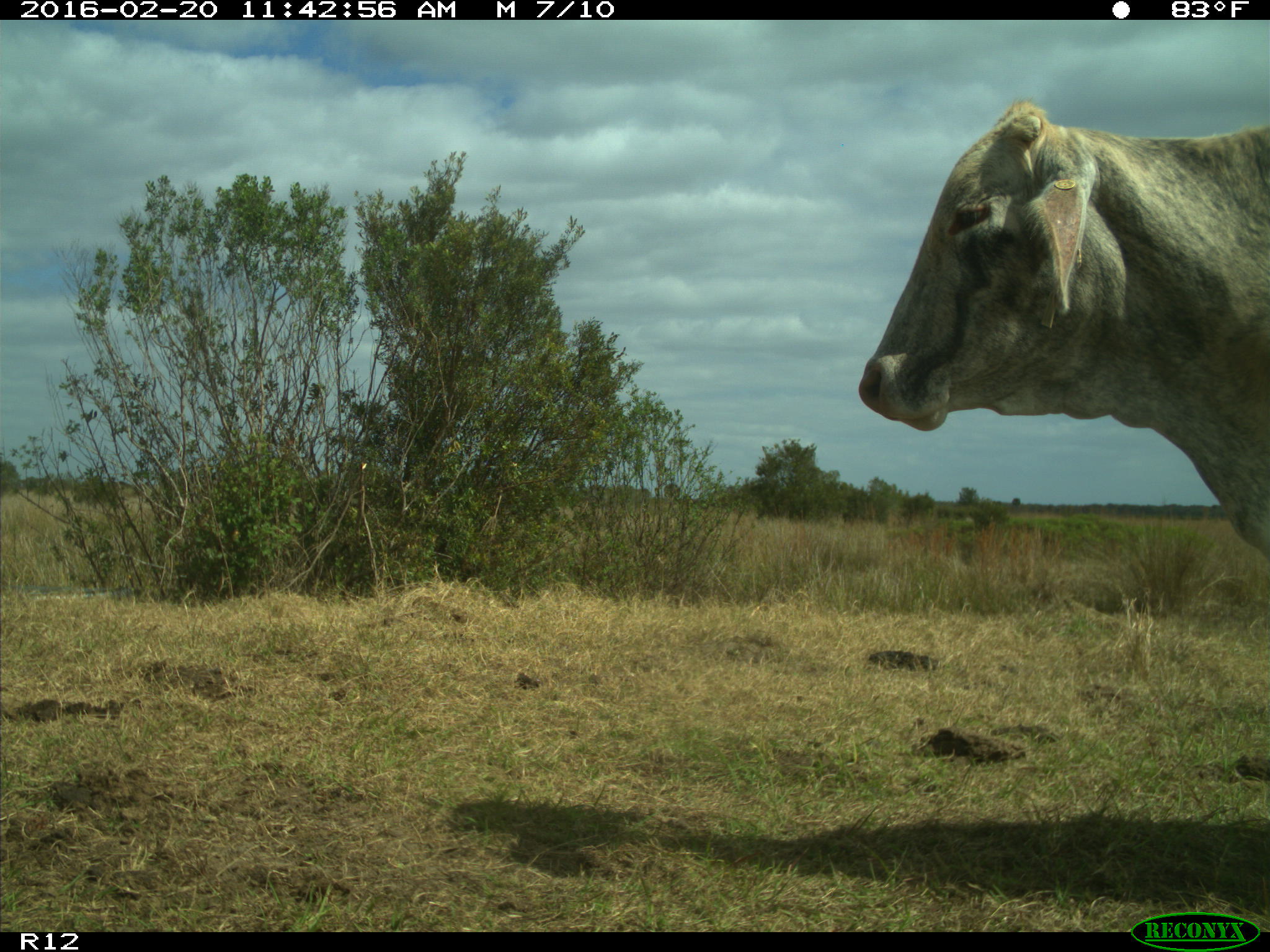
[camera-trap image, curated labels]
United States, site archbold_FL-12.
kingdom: Animalia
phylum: Chordata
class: Mammalia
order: Artiodactyla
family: Bovidae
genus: Bos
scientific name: Bos taurus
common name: domestic cow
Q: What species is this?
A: Bos taurus (domestic cow).